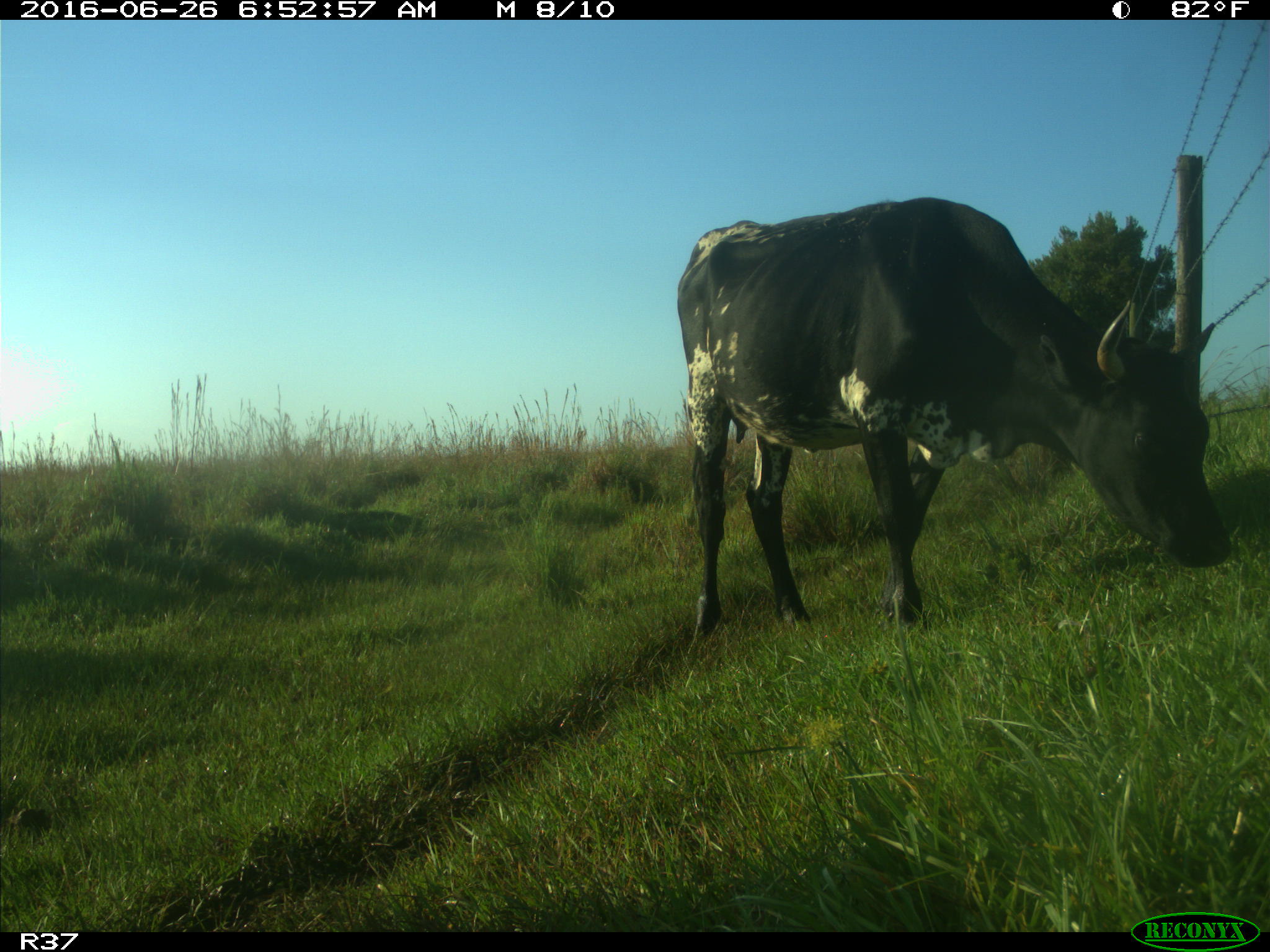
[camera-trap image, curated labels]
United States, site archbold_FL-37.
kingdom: Animalia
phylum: Chordata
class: Mammalia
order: Artiodactyla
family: Bovidae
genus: Bos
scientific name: Bos taurus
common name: domestic cow